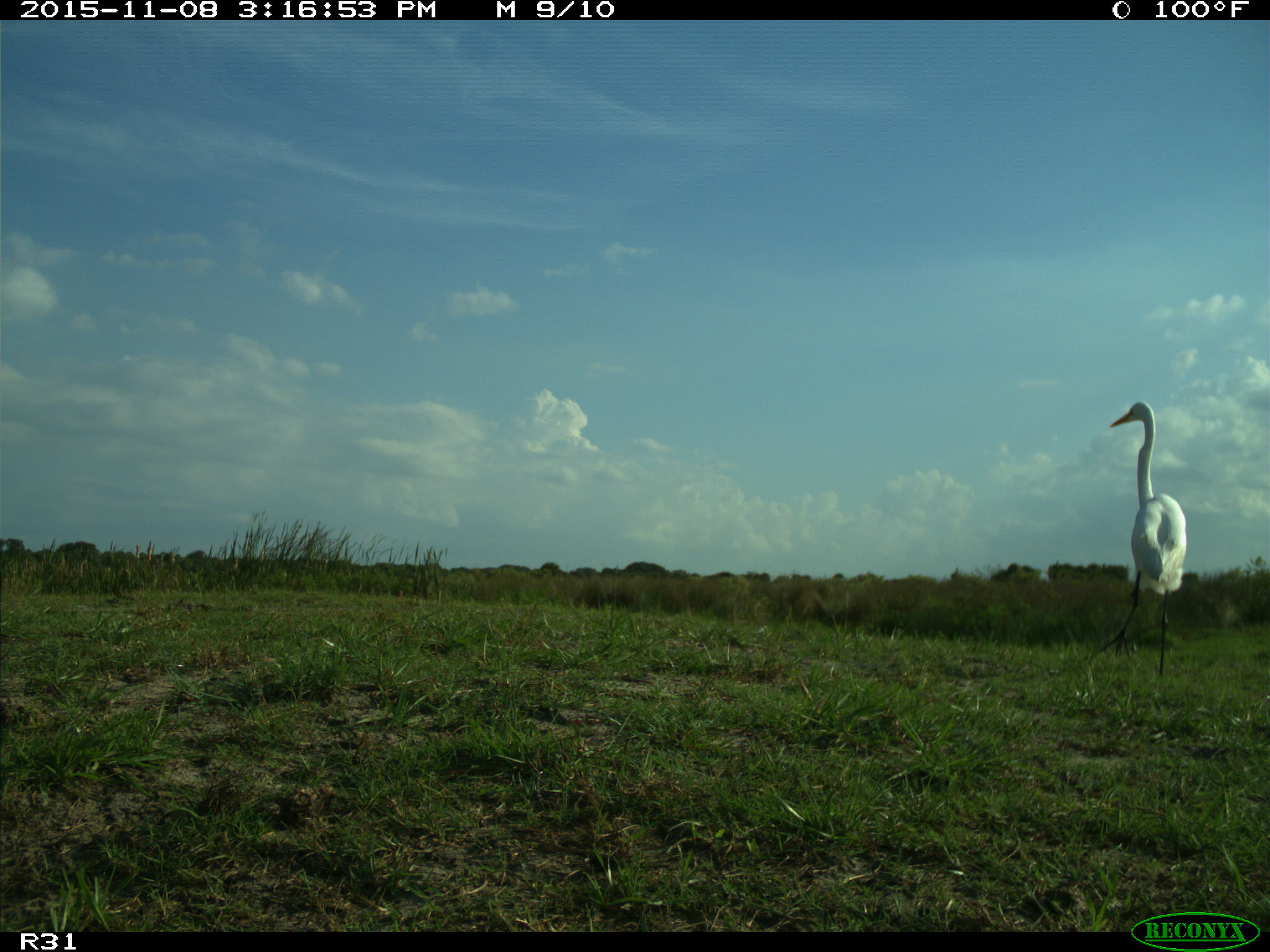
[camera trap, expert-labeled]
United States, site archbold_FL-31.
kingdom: Animalia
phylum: Chordata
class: Aves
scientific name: Aves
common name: birds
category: unidentified bird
Unidentified bird (birds) (Aves).